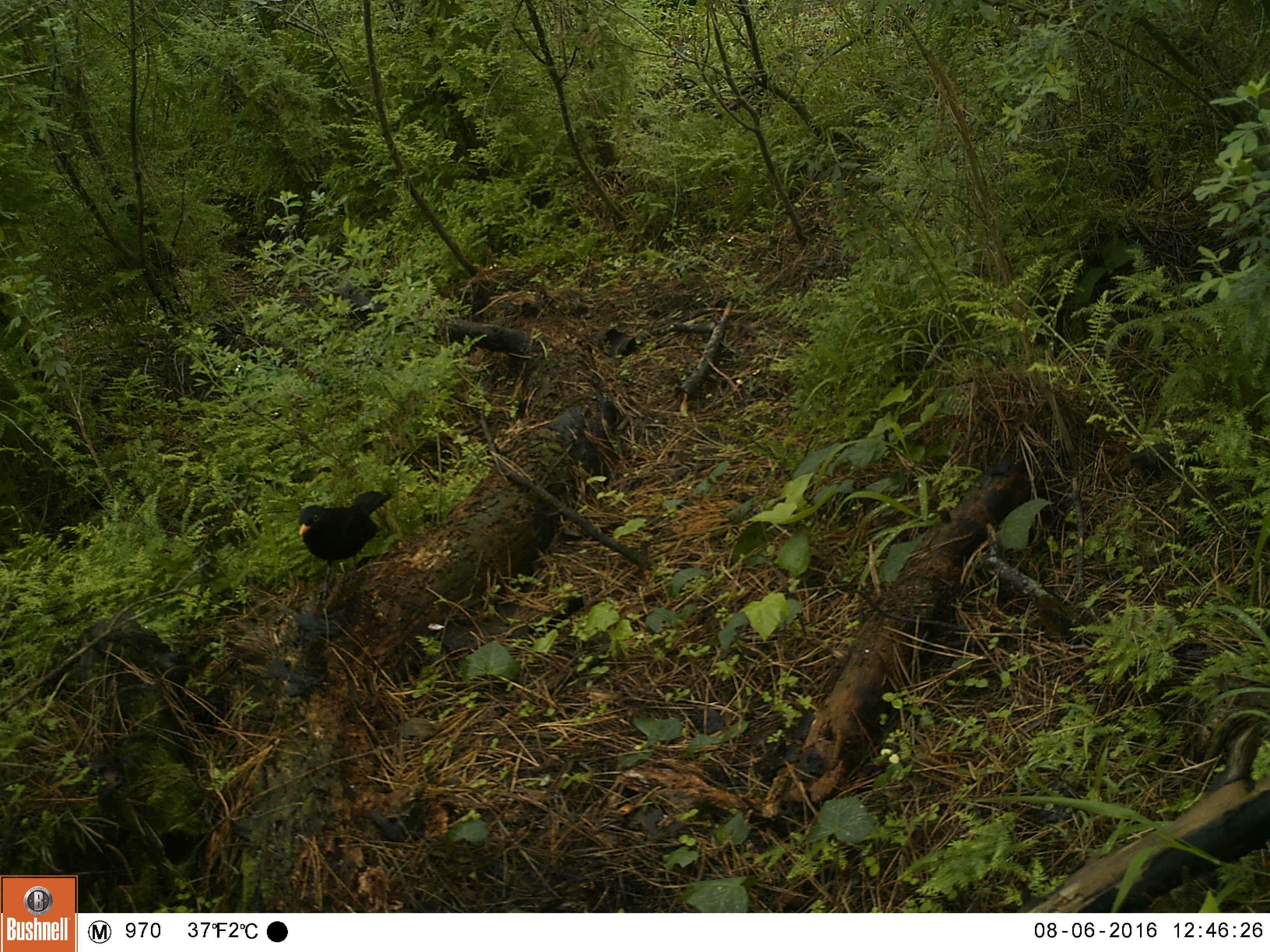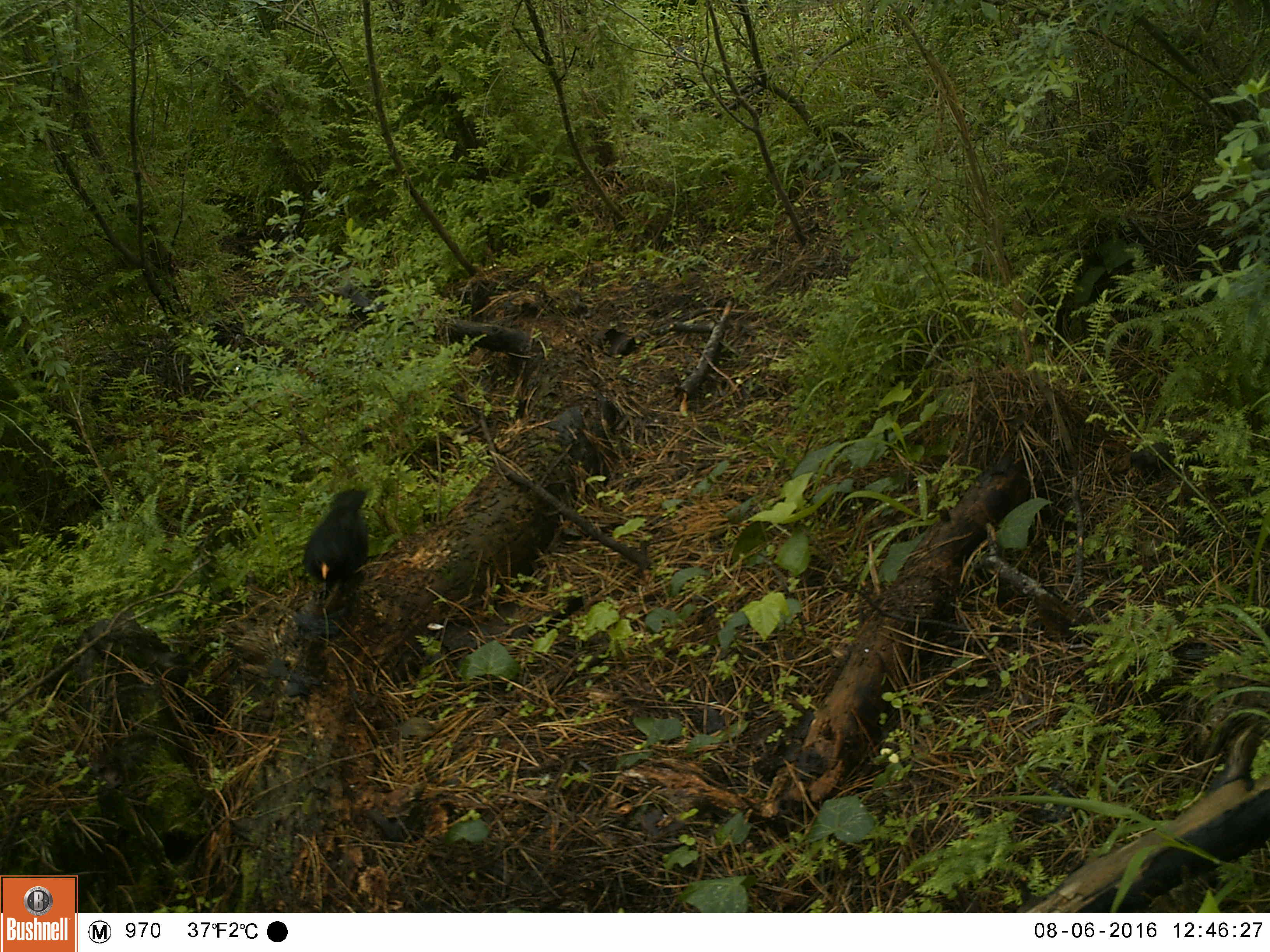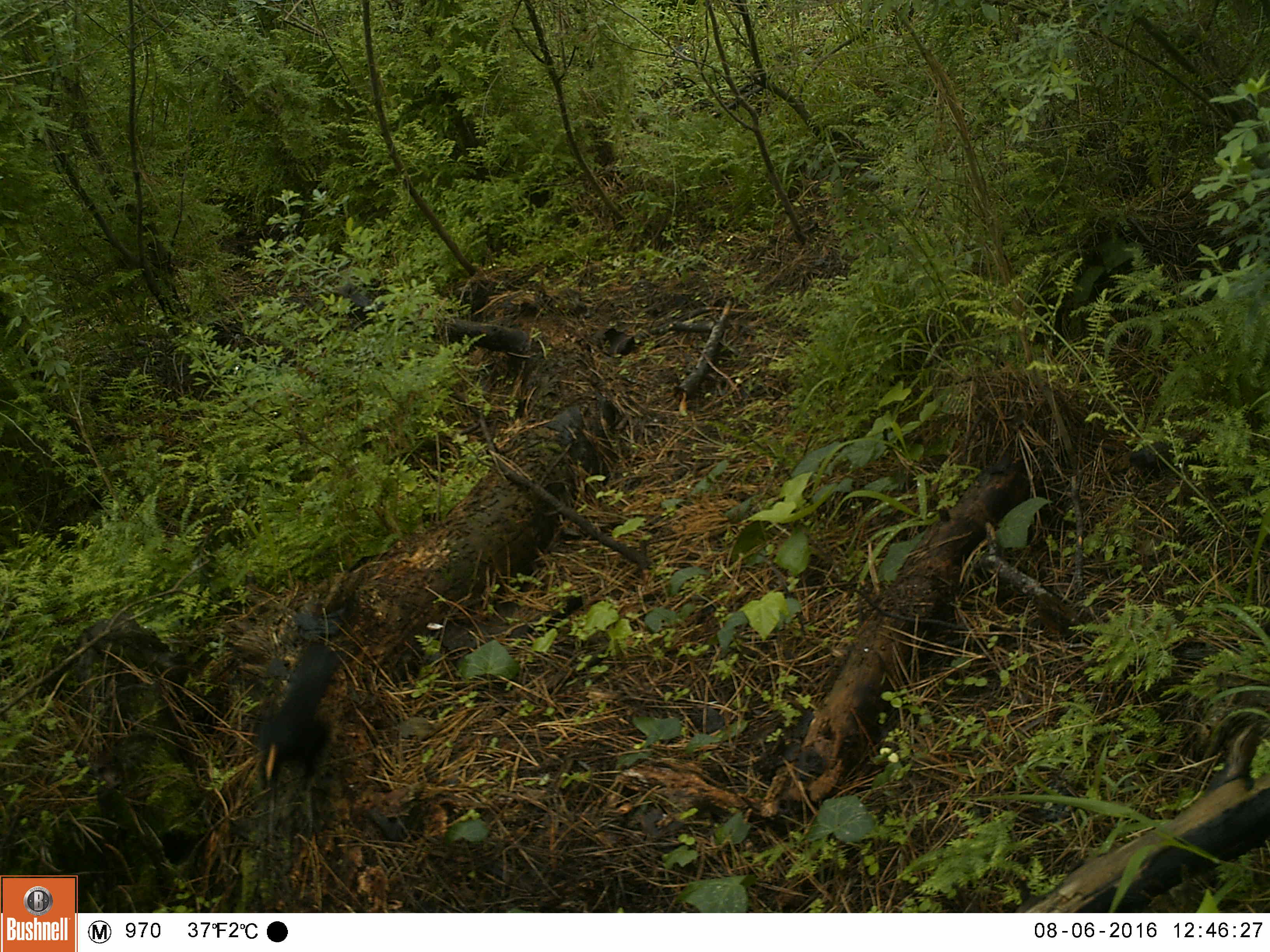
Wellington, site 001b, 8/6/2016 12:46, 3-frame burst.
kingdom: Animalia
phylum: Chordata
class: Aves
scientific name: Aves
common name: bird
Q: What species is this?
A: Bird (Aves).